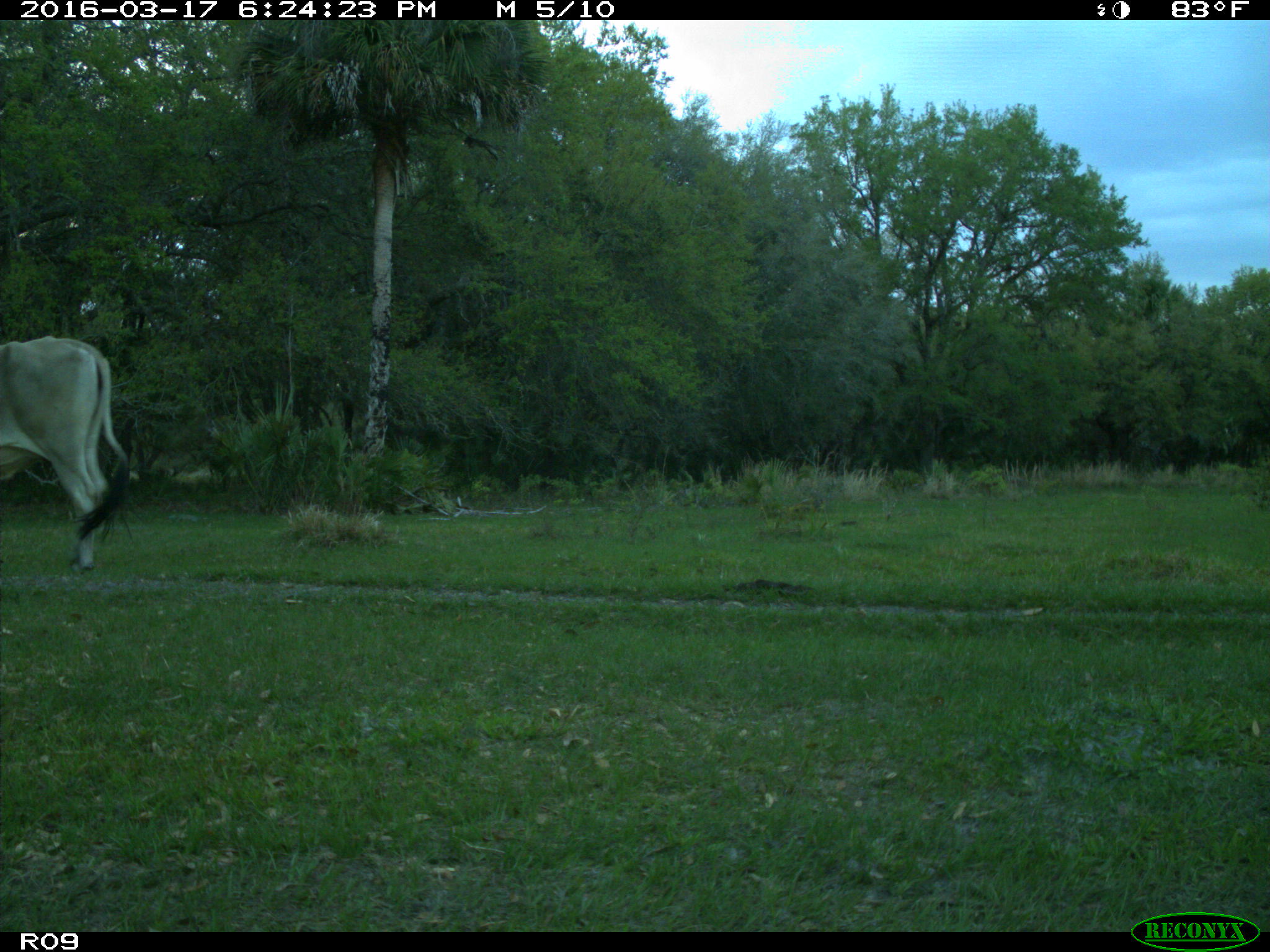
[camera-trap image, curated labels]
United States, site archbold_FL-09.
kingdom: Animalia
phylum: Chordata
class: Mammalia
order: Artiodactyla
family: Bovidae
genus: Bos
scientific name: Bos taurus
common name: domestic cow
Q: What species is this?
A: Bos taurus (domestic cow).